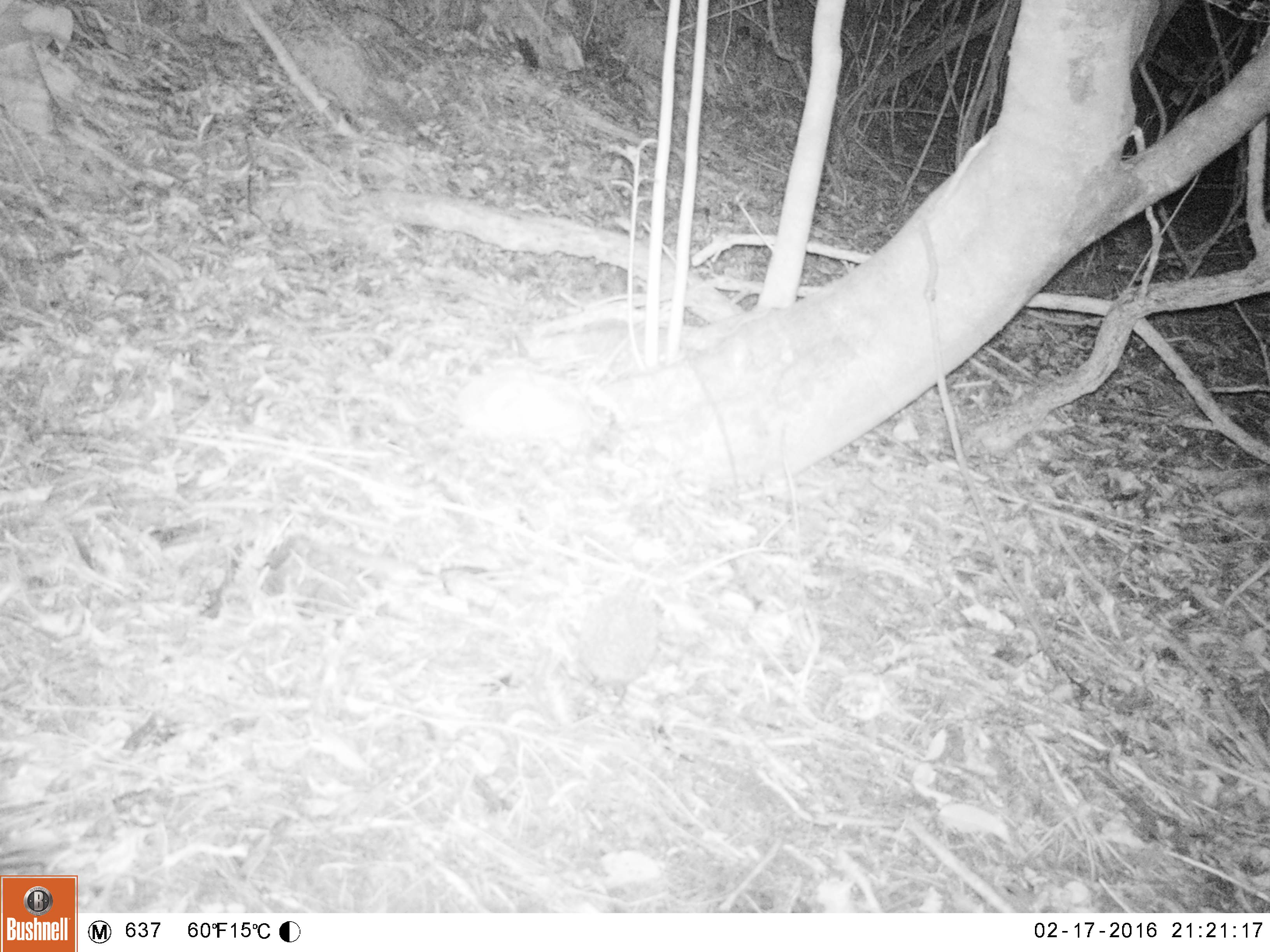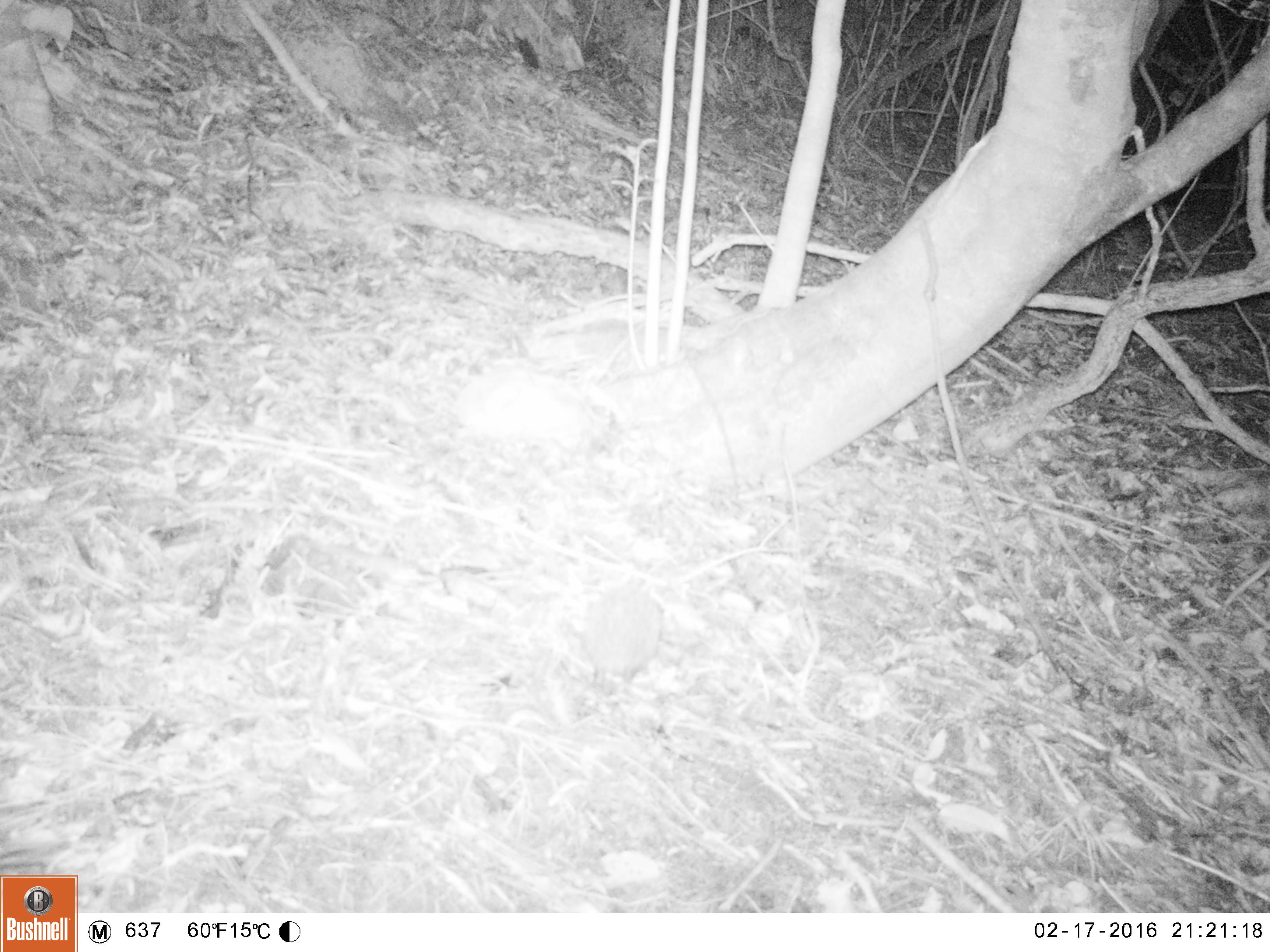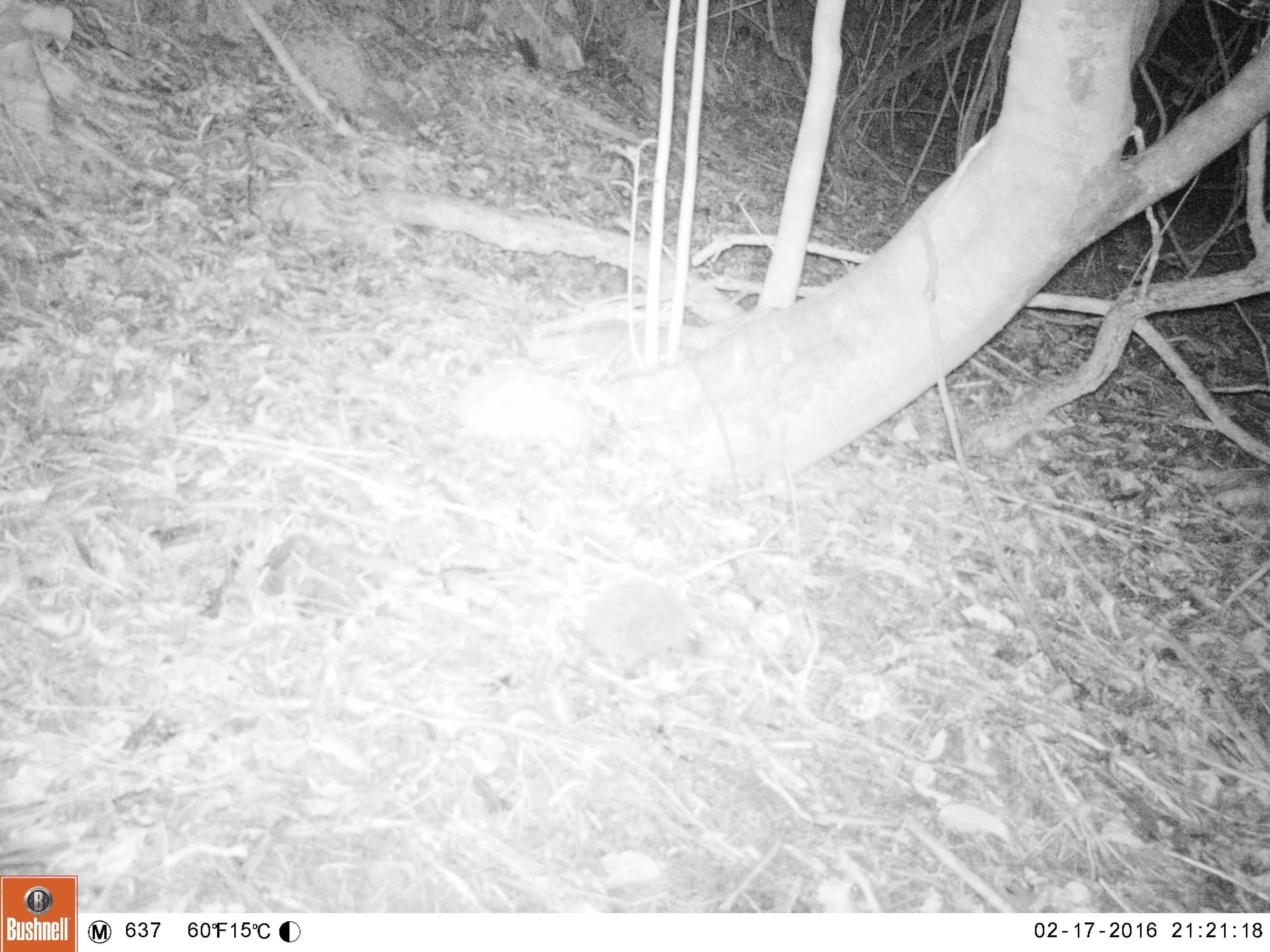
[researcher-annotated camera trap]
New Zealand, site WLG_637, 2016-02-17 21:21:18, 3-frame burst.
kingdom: Animalia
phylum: Chordata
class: Mammalia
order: Eulipotyphla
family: Erinaceidae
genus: Erinaceus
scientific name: Erinaceus europaeus europaeus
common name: european hedgehog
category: hedgehog